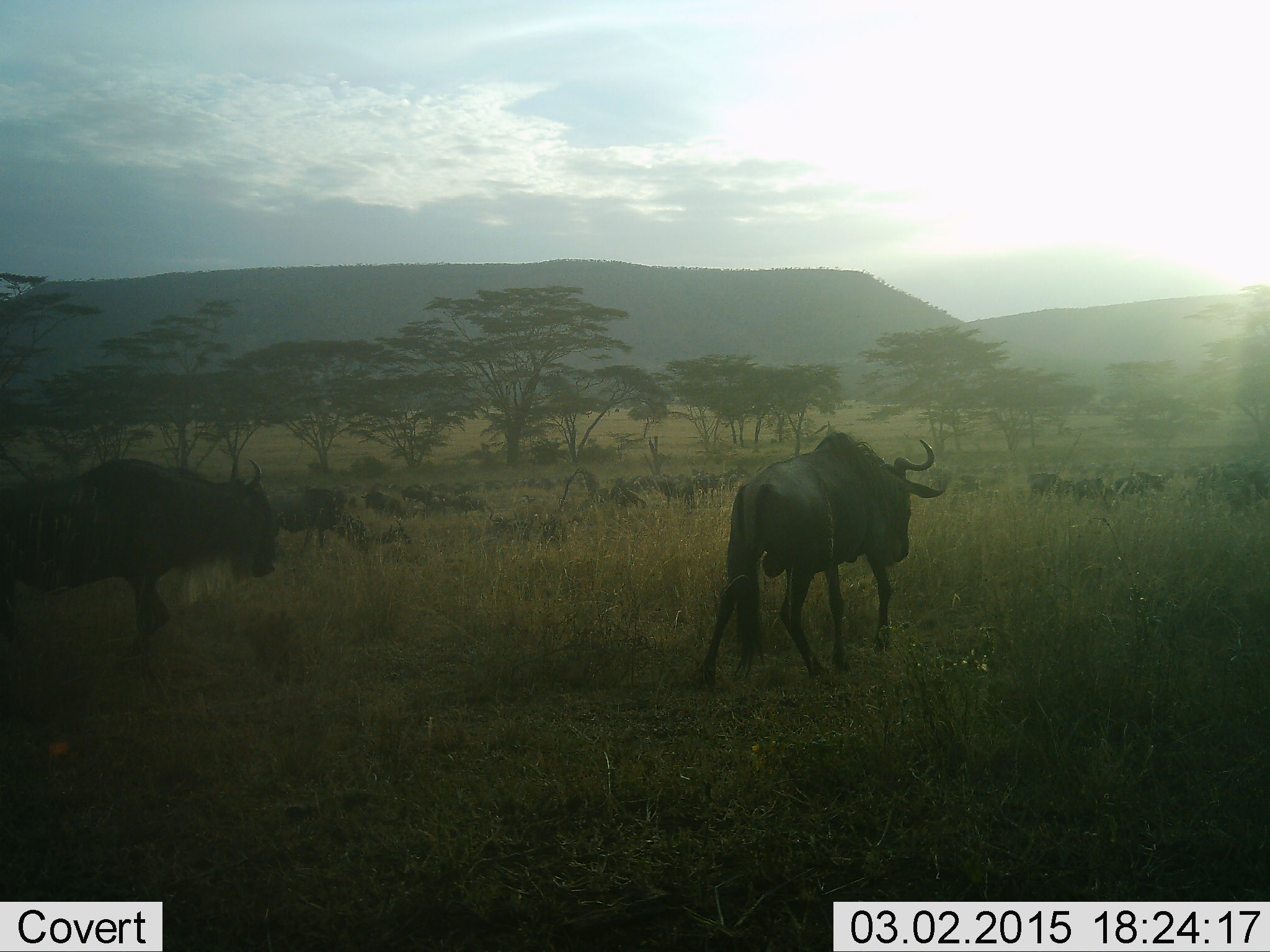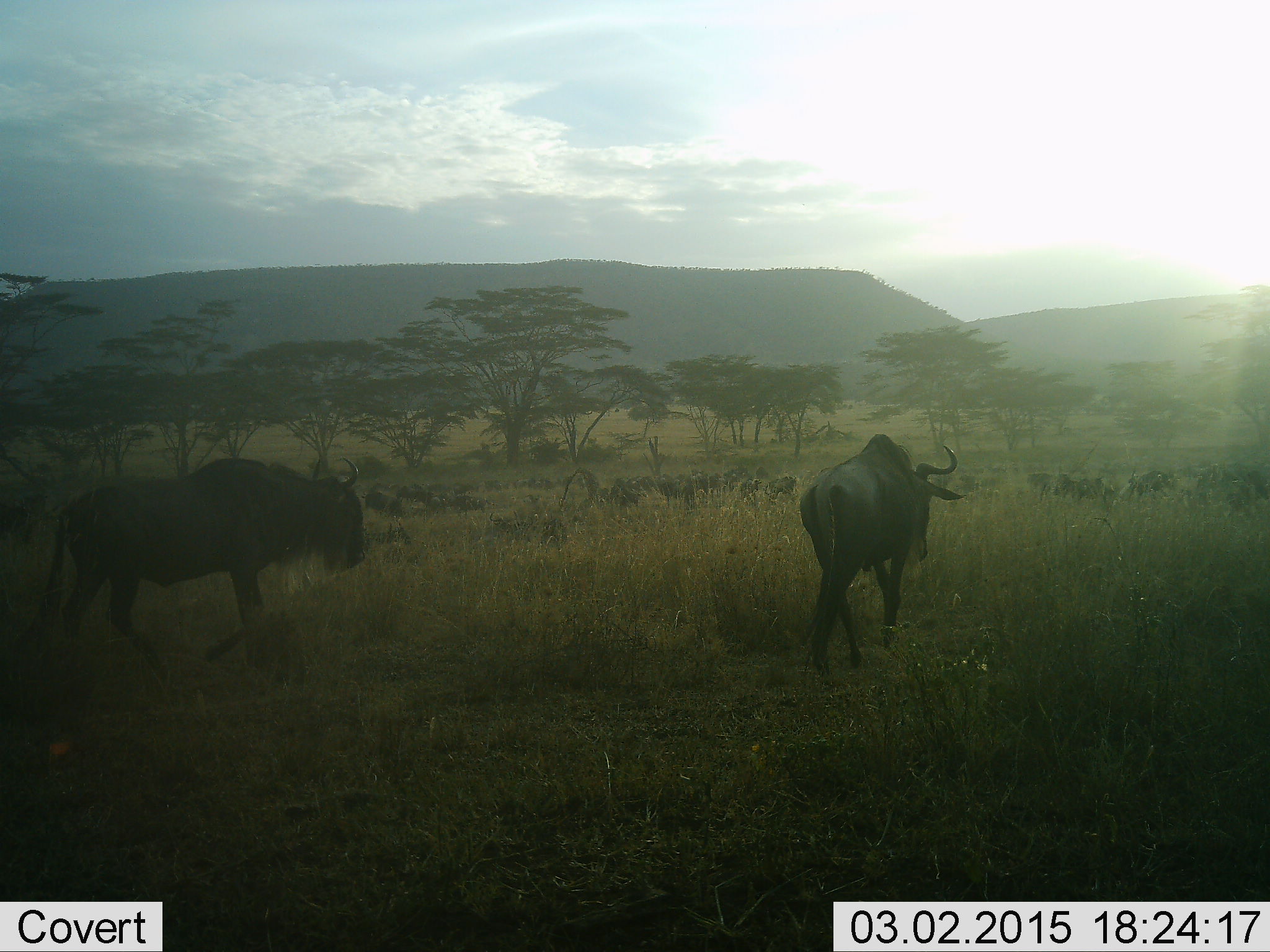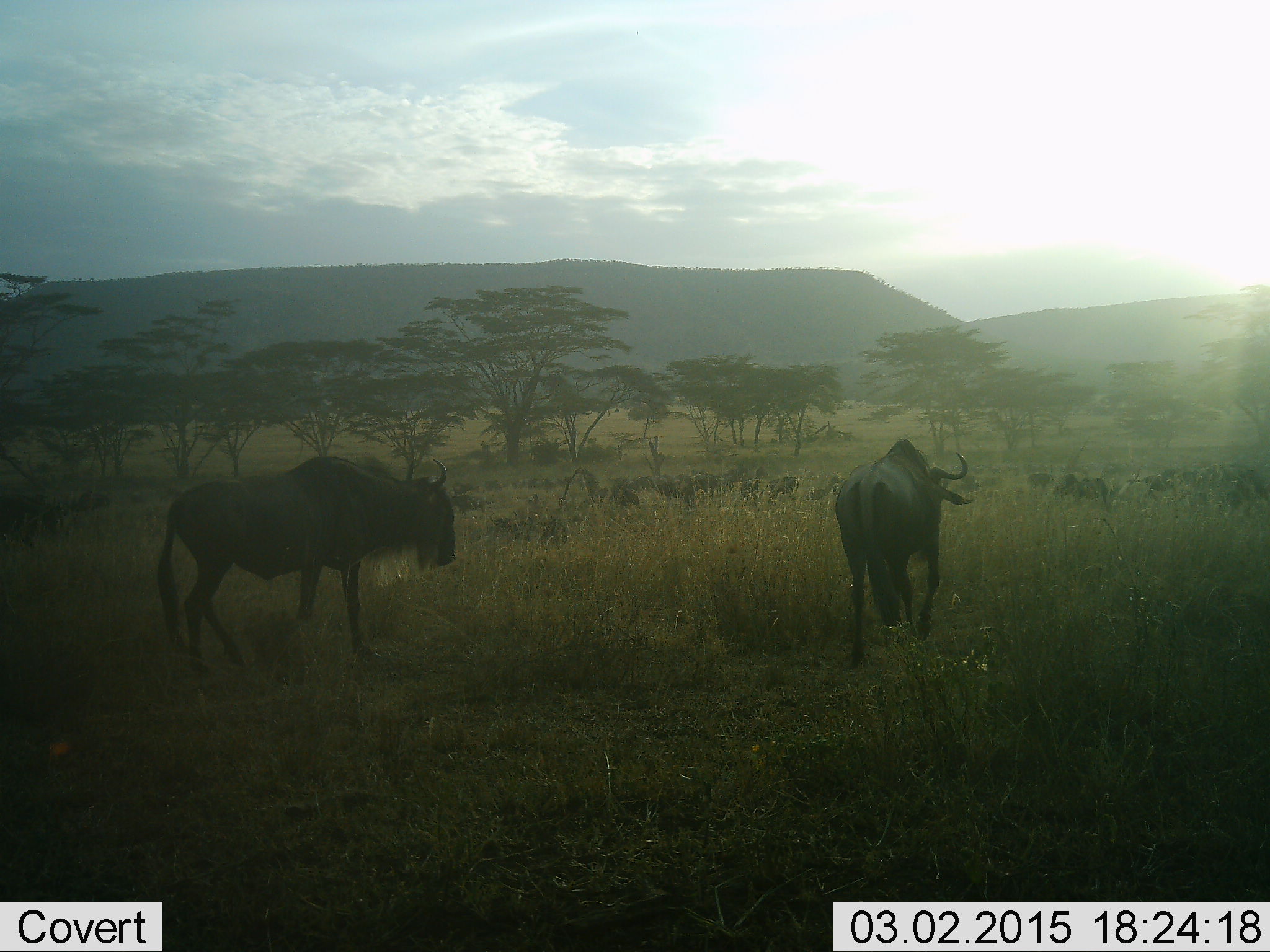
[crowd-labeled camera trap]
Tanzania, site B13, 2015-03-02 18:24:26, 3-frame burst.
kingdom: Animalia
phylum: Chordata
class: Mammalia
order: Artiodactyla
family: Bovidae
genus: Connochaetes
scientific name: Connochaetes taurinus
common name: blue wildebeest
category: wildebeest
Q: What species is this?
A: Wildebeest (blue wildebeest) (Connochaetes taurinus).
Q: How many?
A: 11-50.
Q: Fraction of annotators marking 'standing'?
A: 20%.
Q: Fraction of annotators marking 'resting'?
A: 20%.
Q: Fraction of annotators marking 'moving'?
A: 100%.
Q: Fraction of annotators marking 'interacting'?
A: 0%.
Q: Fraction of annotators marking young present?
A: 10%.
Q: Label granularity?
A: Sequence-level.